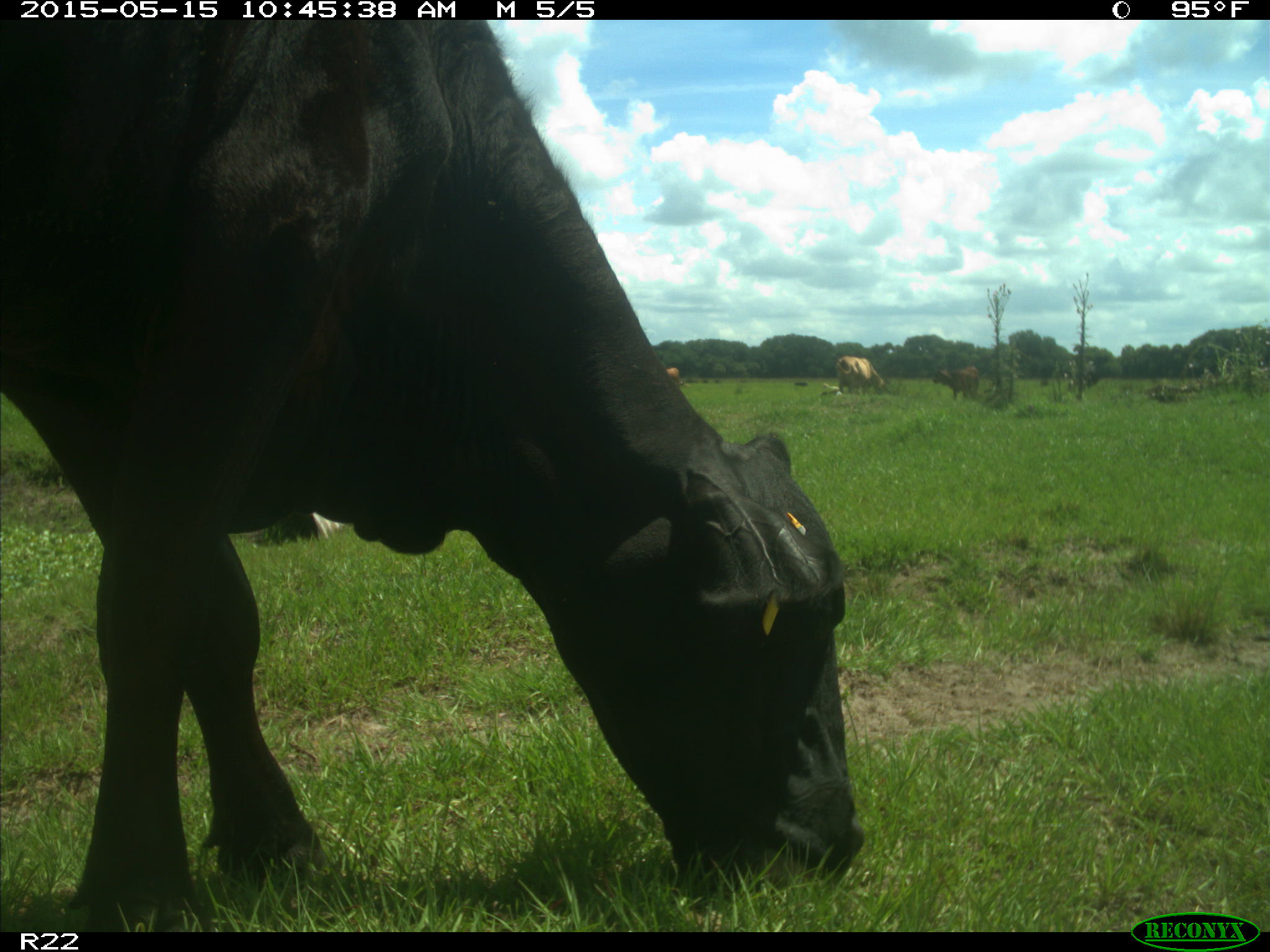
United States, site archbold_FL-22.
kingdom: Animalia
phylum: Chordata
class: Mammalia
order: Artiodactyla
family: Bovidae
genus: Bos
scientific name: Bos taurus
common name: domestic cow